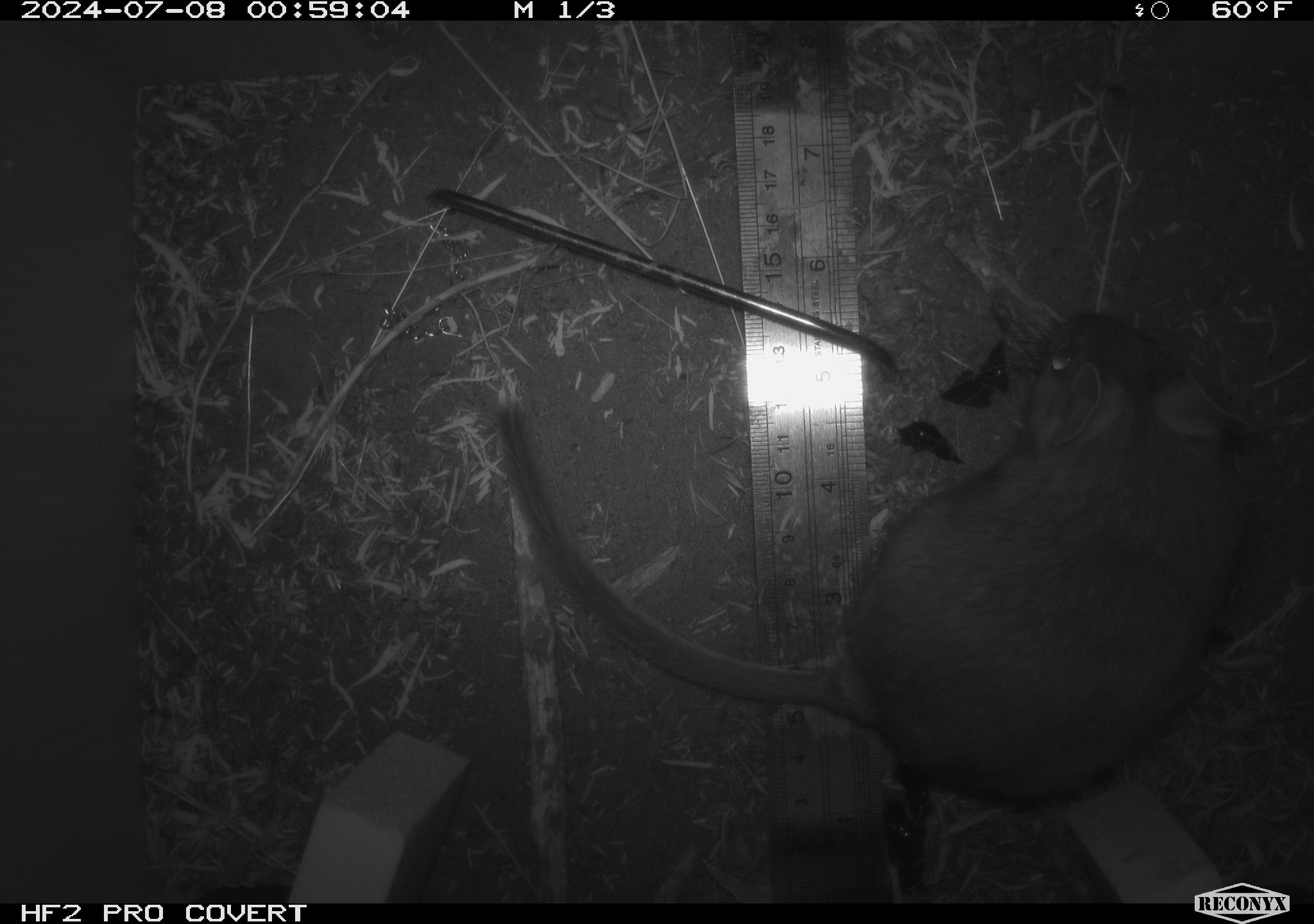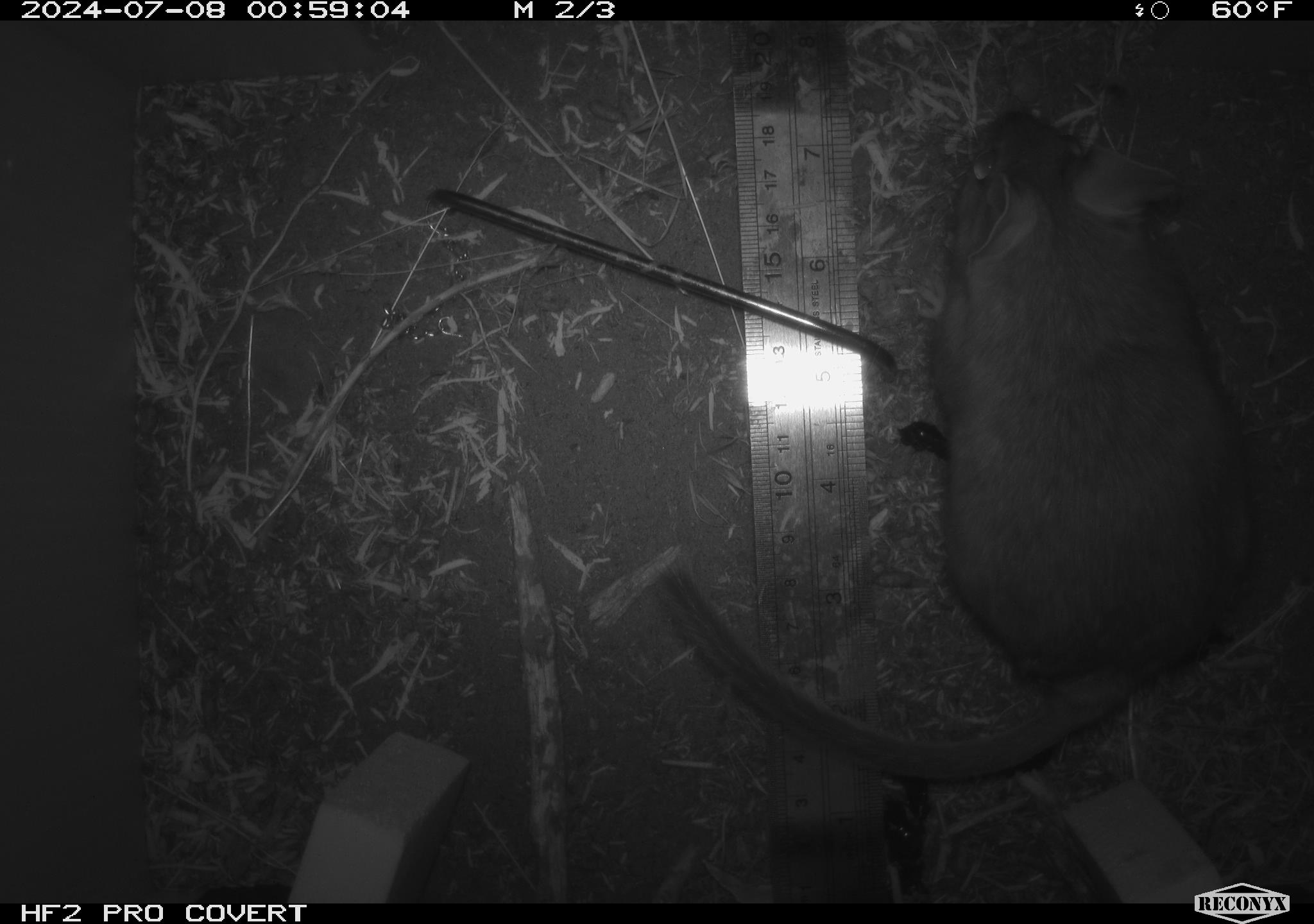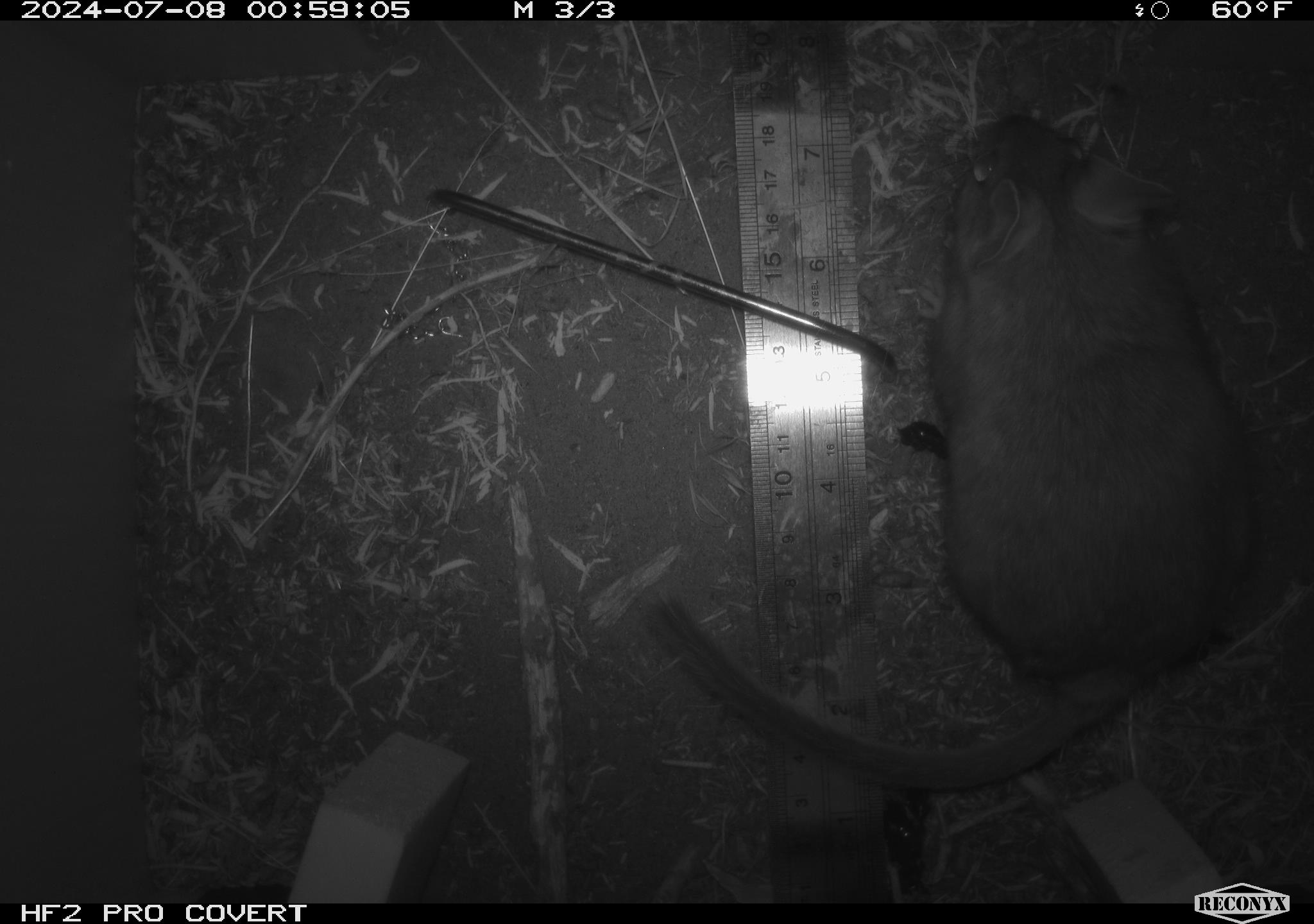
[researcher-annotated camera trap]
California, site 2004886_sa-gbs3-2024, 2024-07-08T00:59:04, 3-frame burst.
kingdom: Animalia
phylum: Chordata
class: Mammalia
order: Rodentia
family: Cricetidae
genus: Neotoma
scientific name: Neotoma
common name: pack rat or woodrat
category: neotoma species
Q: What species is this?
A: Neotoma species (pack rat or woodrat) (Neotoma).